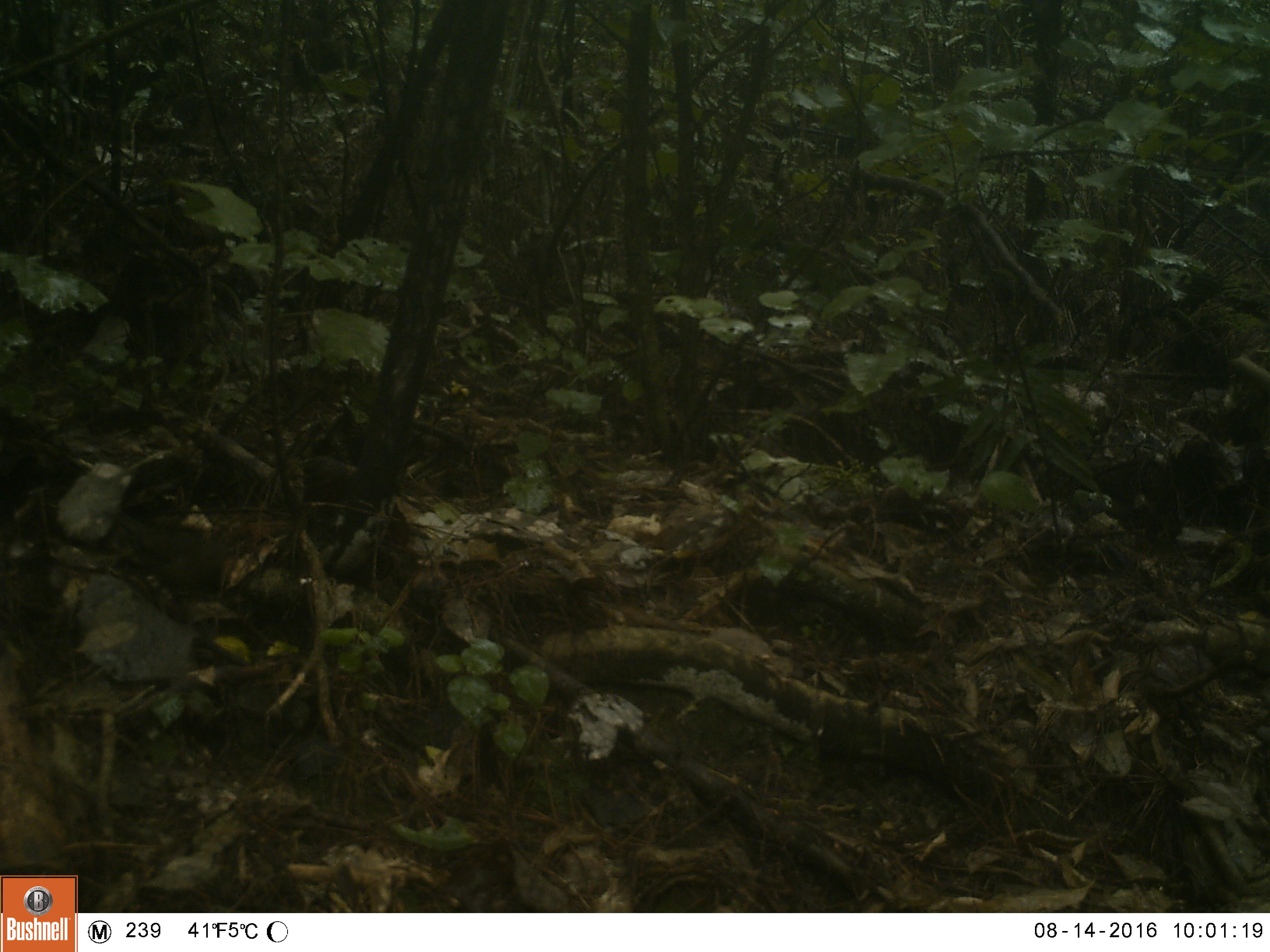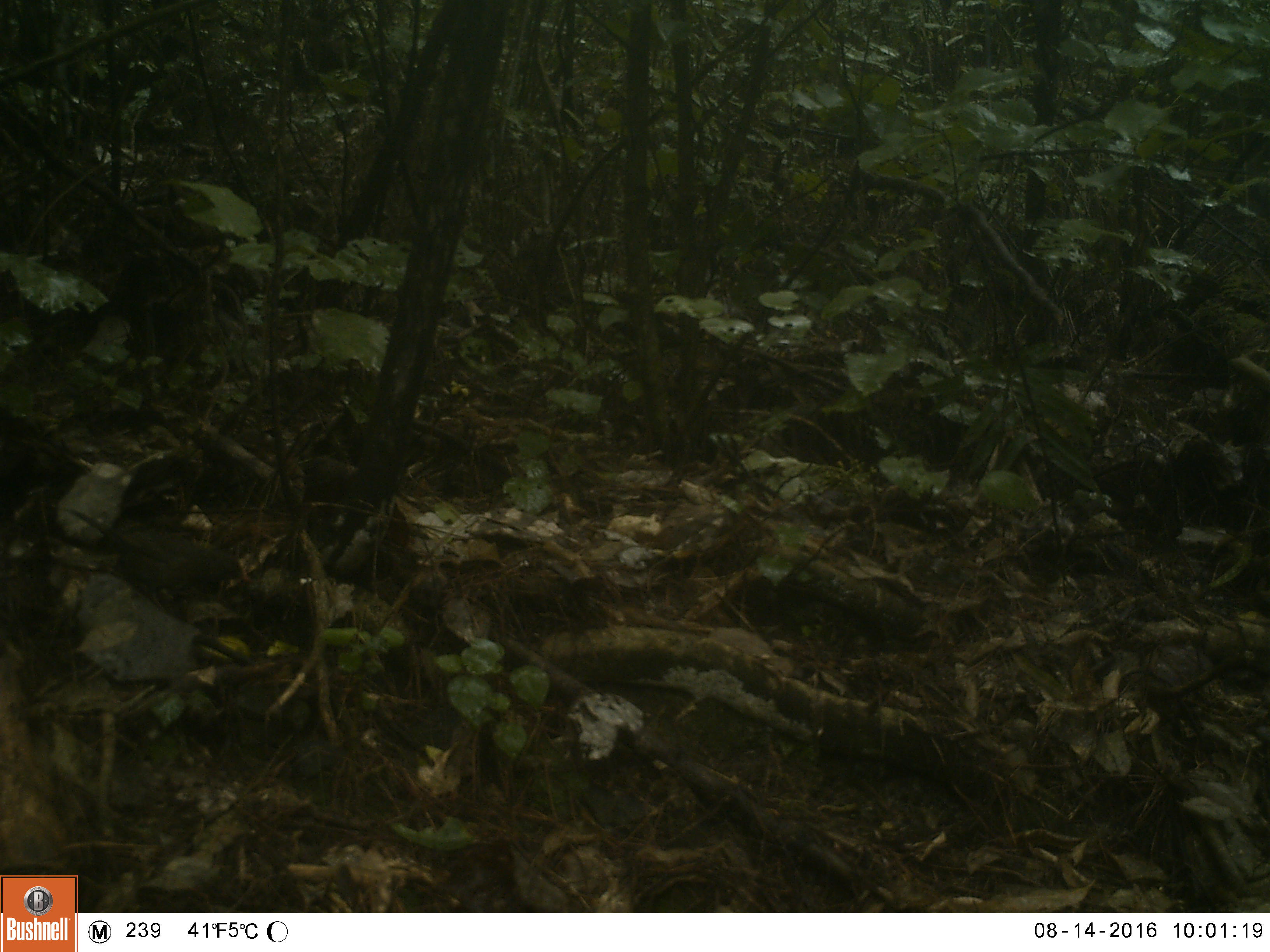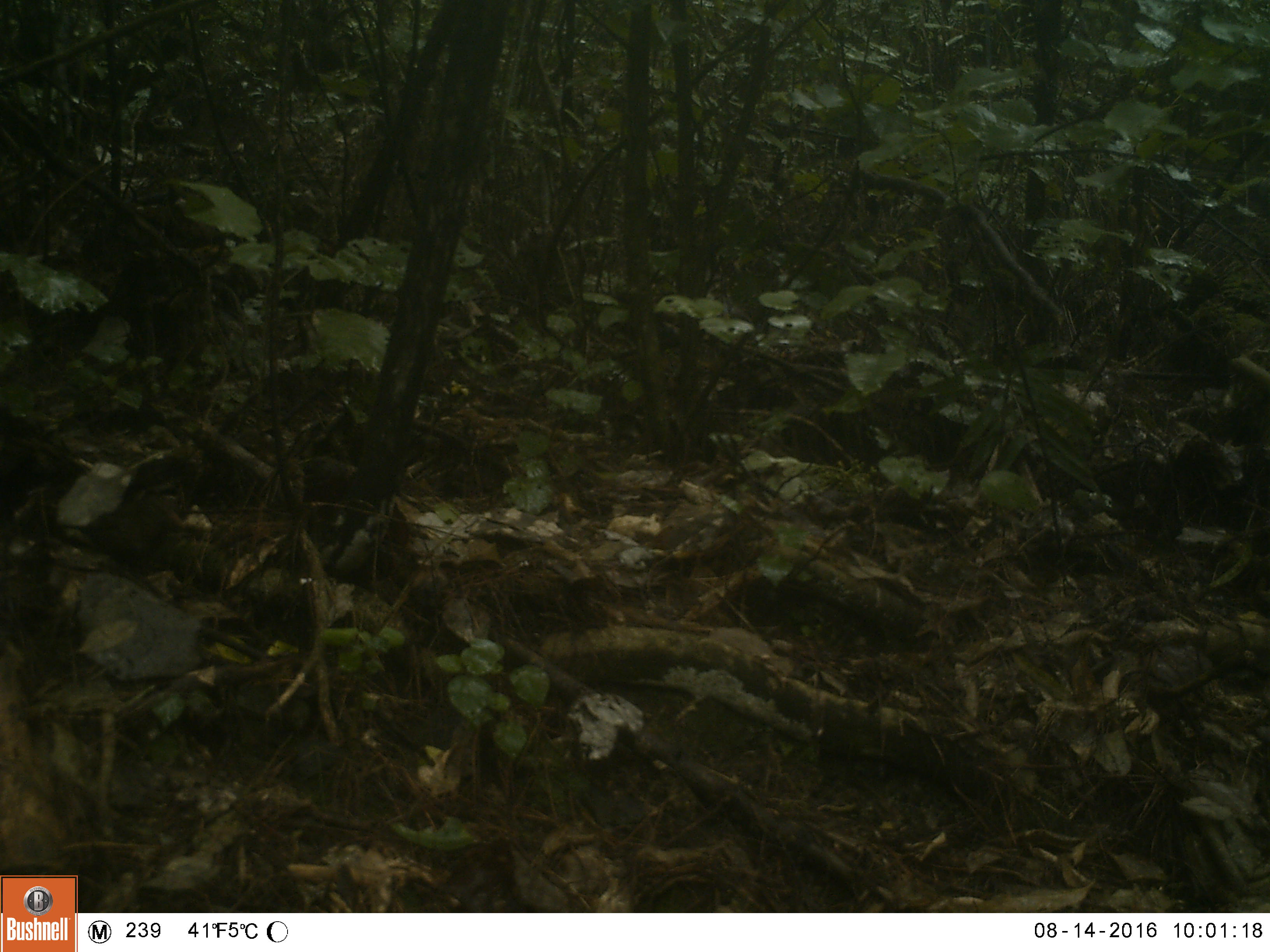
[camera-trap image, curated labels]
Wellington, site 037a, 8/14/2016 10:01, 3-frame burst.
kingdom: Animalia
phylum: Chordata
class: Aves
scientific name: Aves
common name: bird